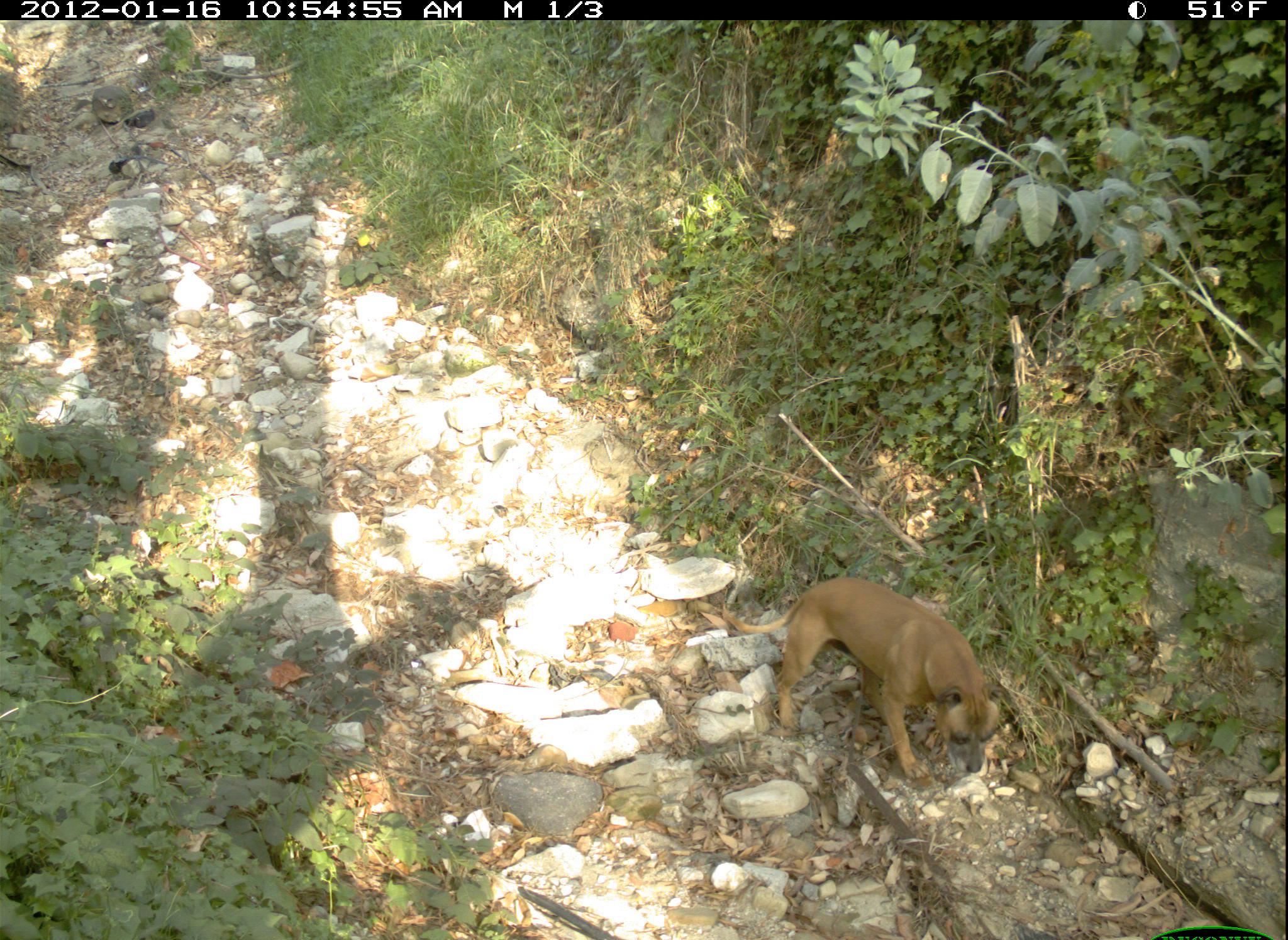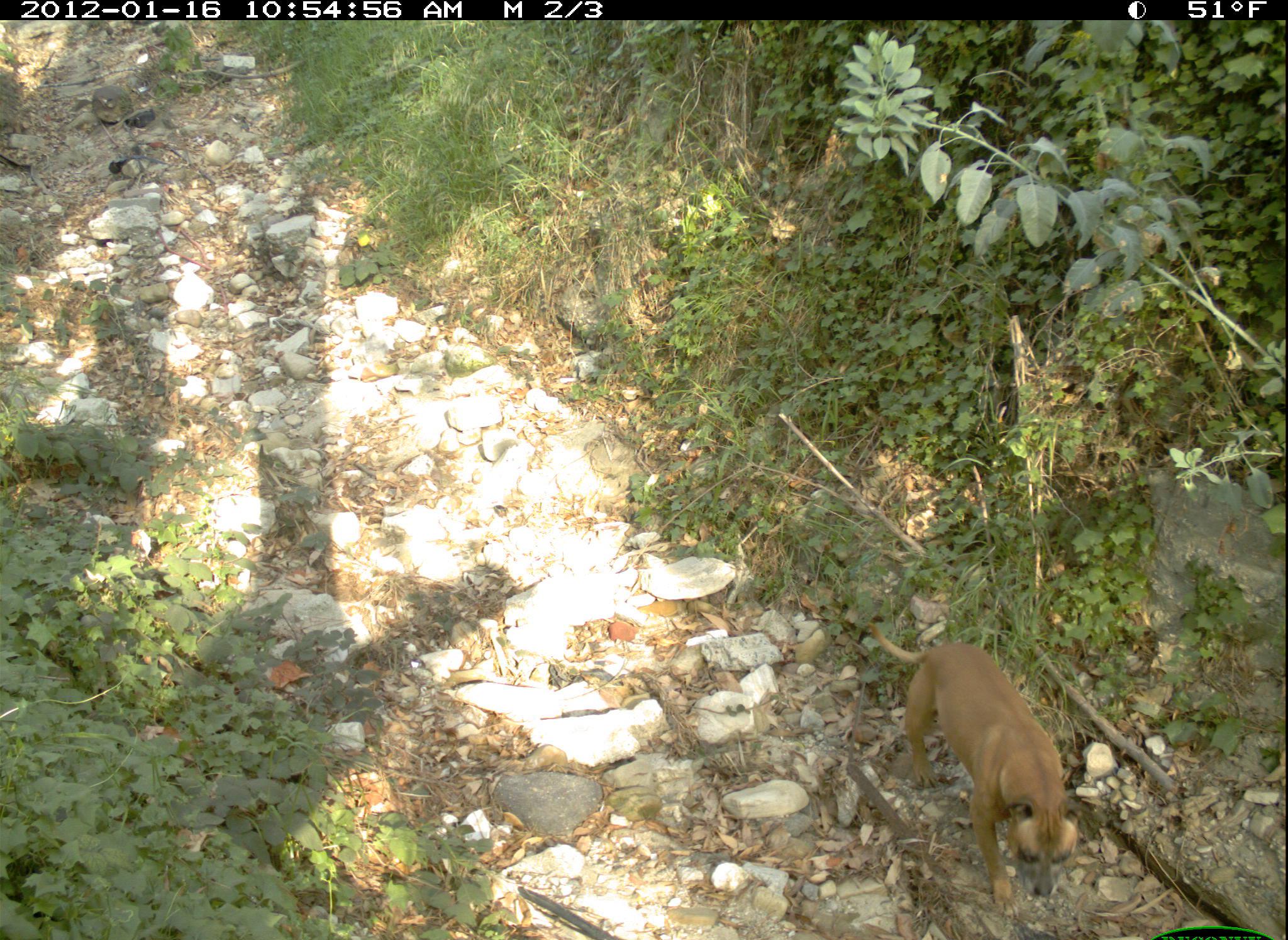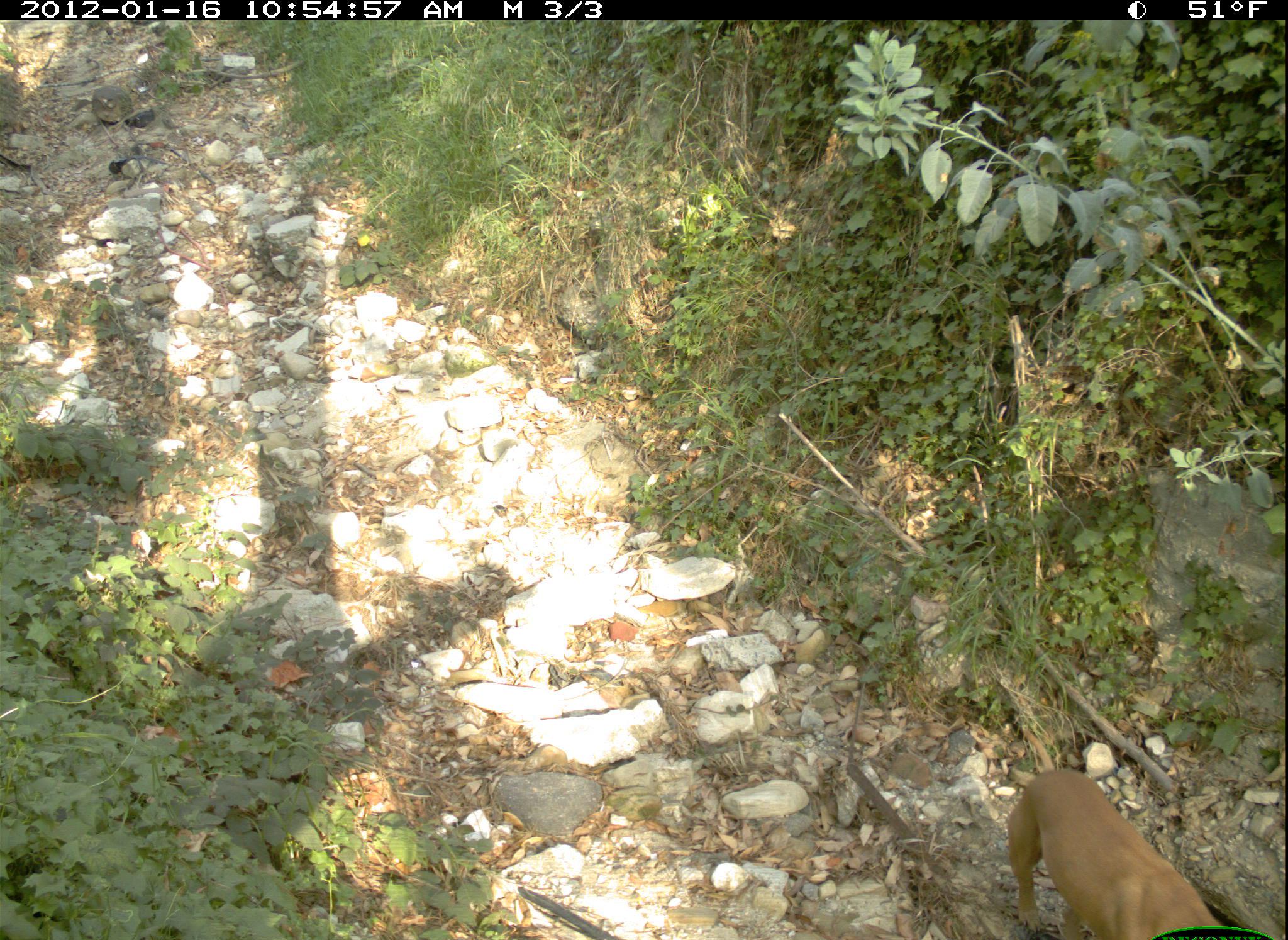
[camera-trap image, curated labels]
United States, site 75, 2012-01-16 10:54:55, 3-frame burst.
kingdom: Animalia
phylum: Chordata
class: Mammalia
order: Carnivora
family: Canidae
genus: Canis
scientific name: Canis familiaris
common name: domestic dog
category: dog